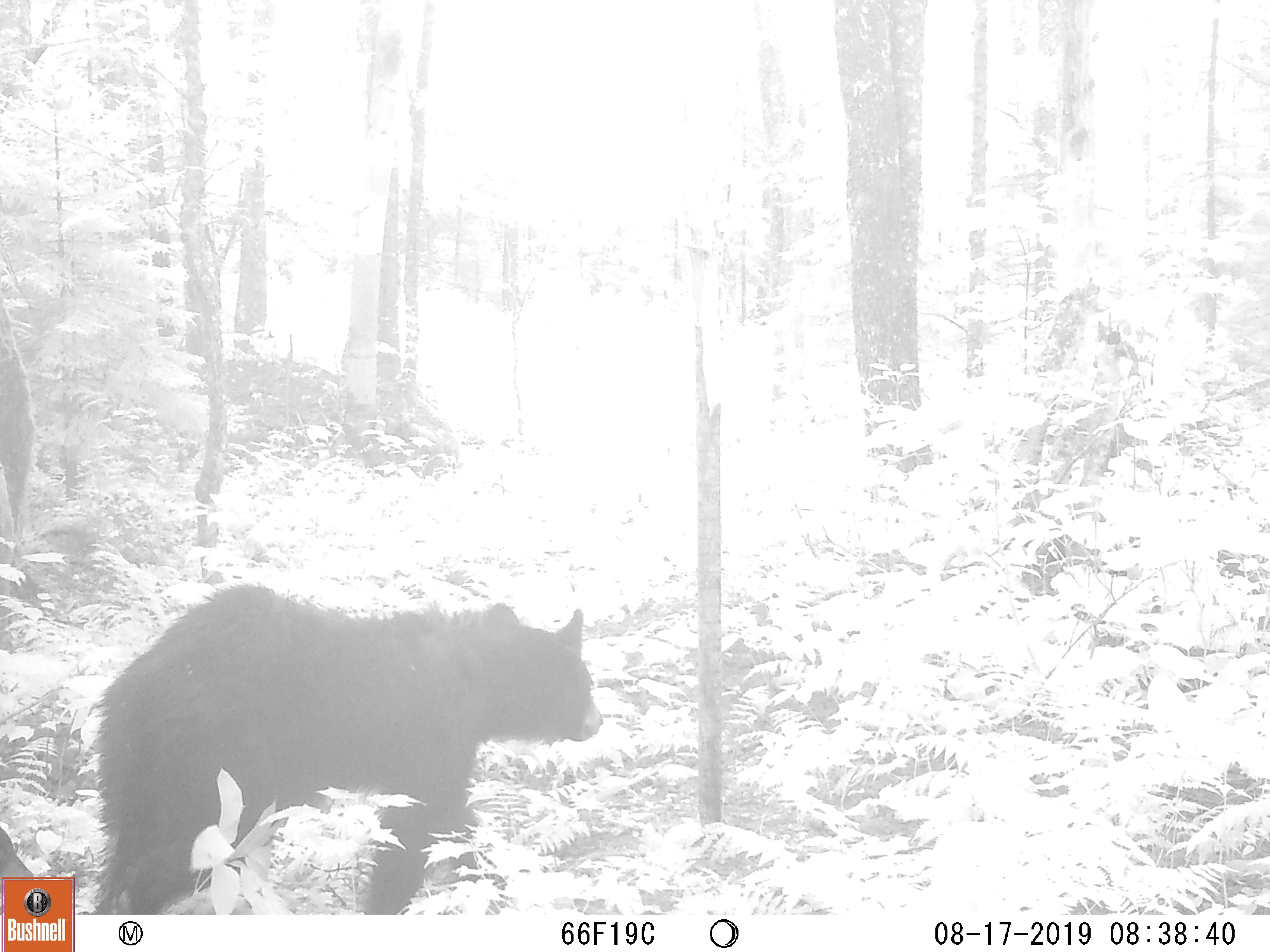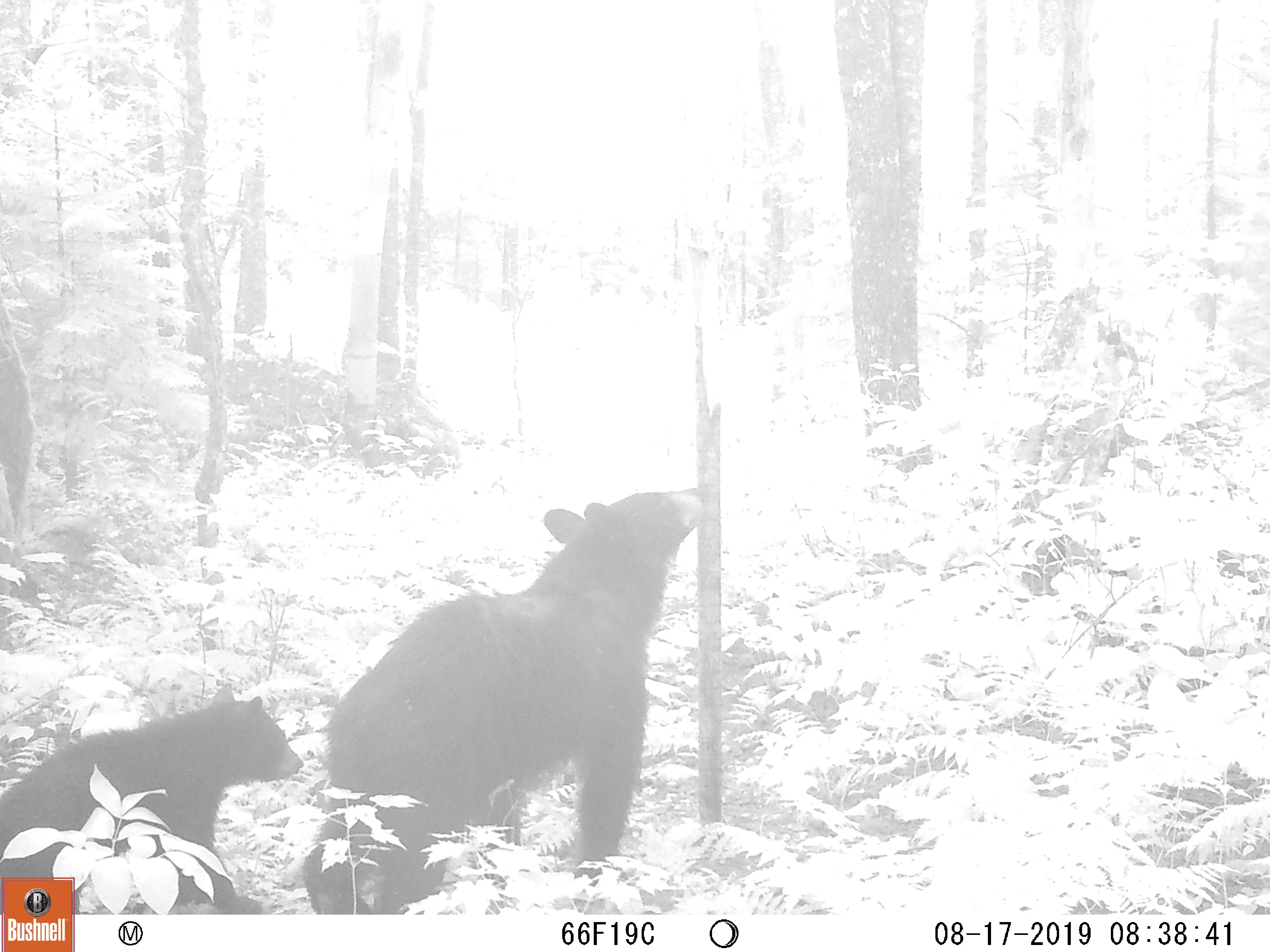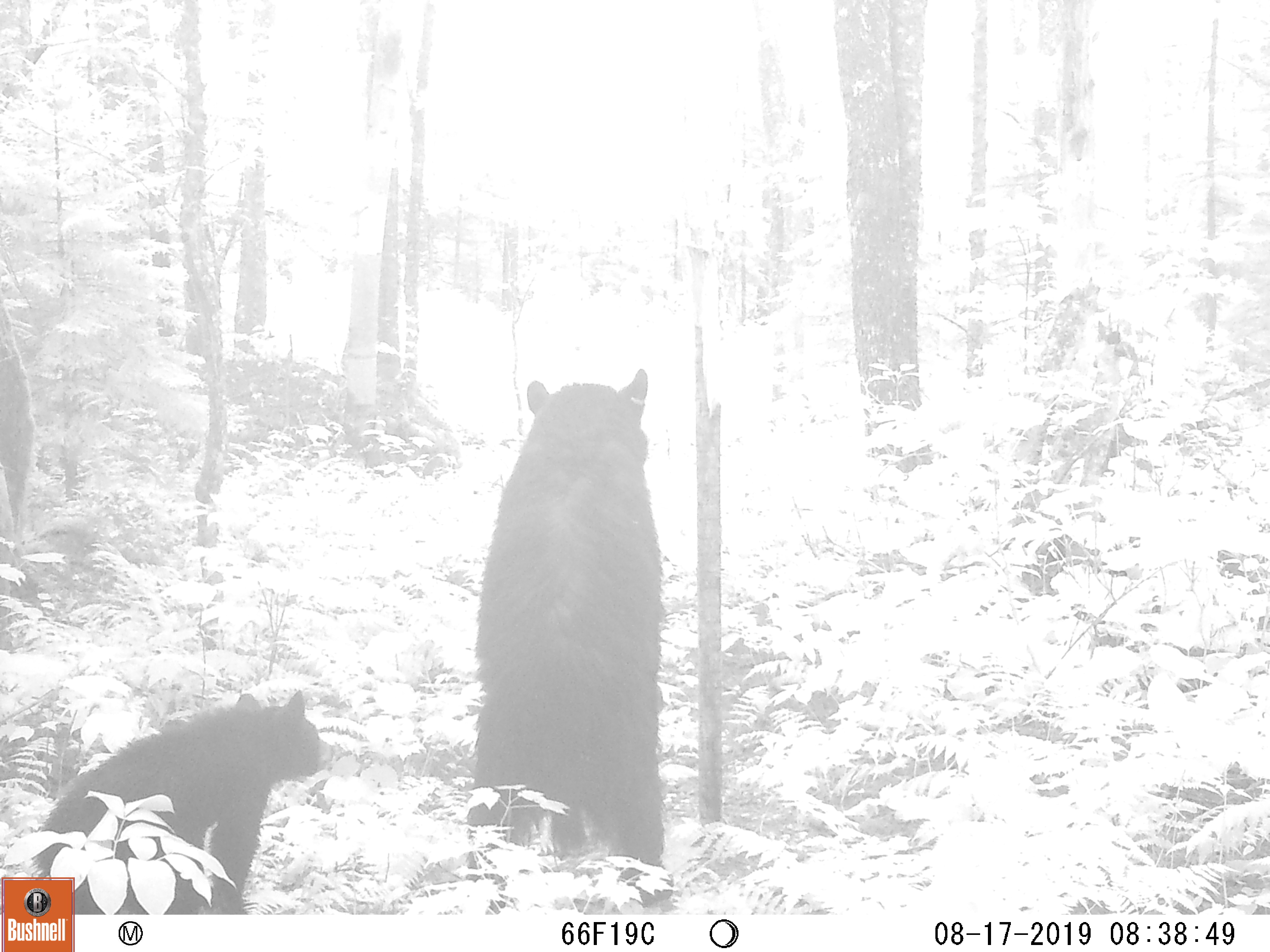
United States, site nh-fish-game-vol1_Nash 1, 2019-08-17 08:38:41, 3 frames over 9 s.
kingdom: Animalia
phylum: Chordata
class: Mammalia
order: Carnivora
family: Ursidae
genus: Ursus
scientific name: Ursus americanus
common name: black bear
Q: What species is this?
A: Black bear (Ursus americanus).